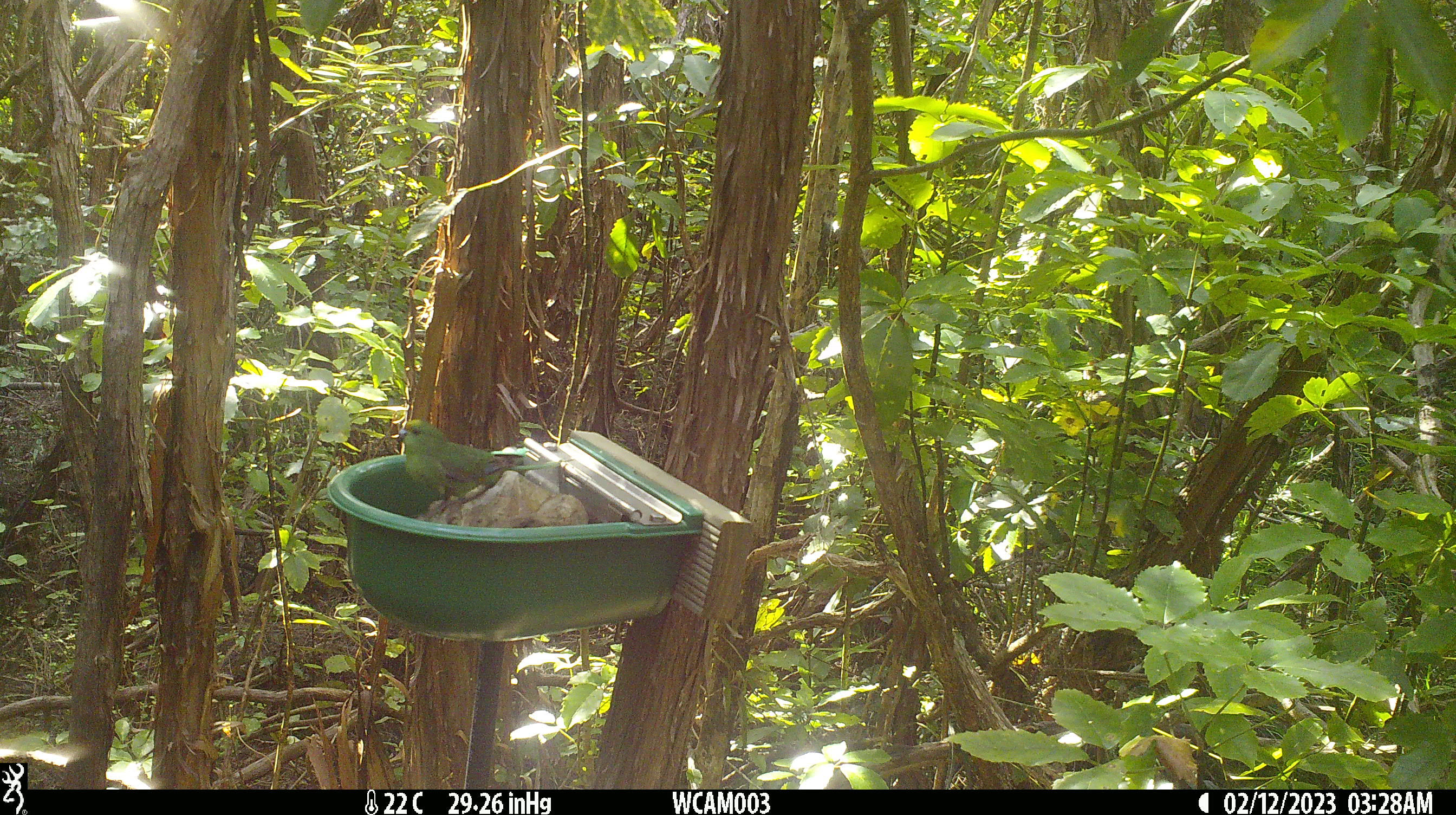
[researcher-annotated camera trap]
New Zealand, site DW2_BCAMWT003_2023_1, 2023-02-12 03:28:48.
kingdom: Animalia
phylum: Chordata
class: Aves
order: Psittaciformes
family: Psittaculidae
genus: Cyanoramphus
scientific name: Cyanoramphus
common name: parakeet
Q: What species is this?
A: Parakeet (Cyanoramphus).